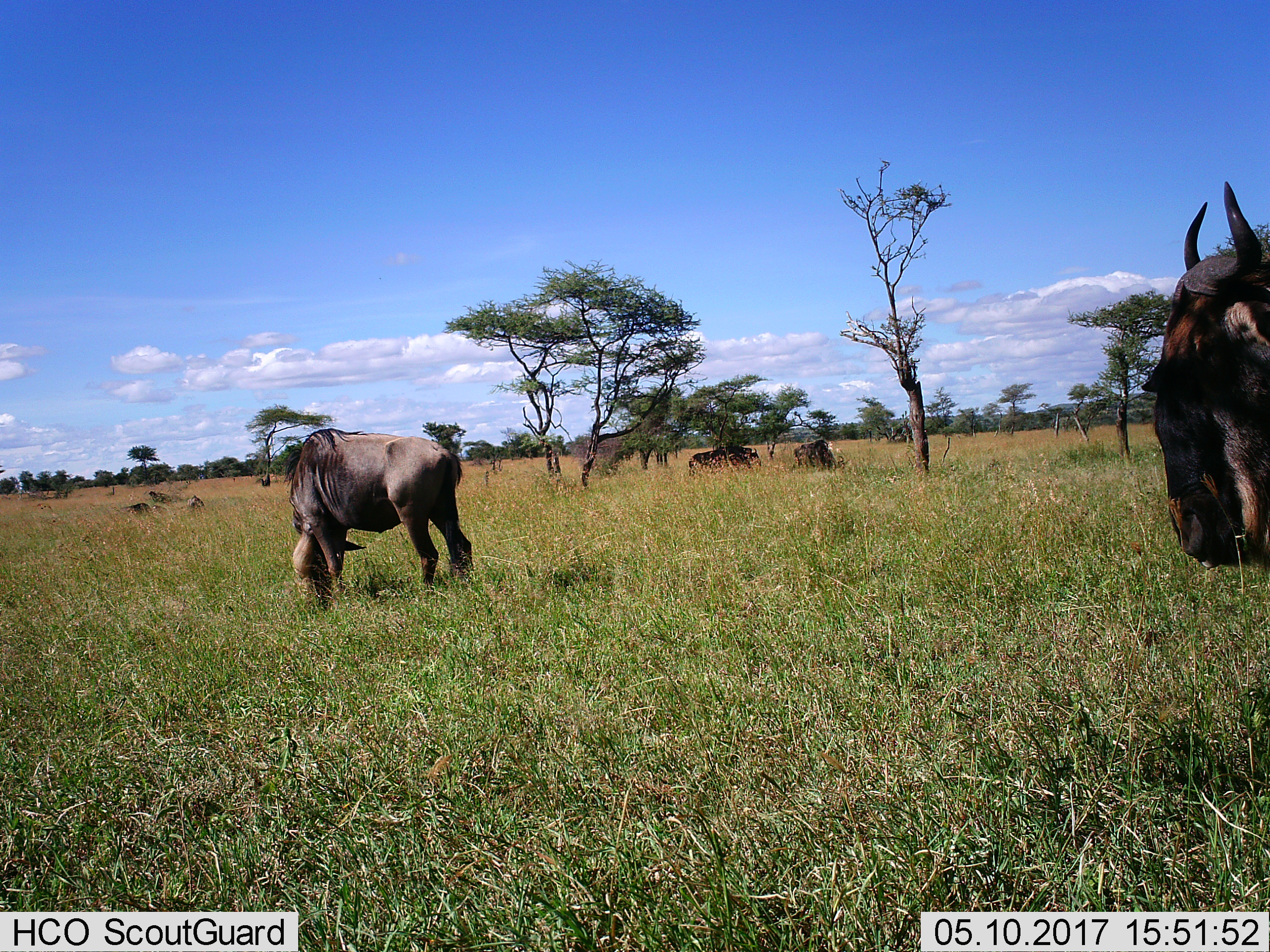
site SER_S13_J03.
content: unidentified animal